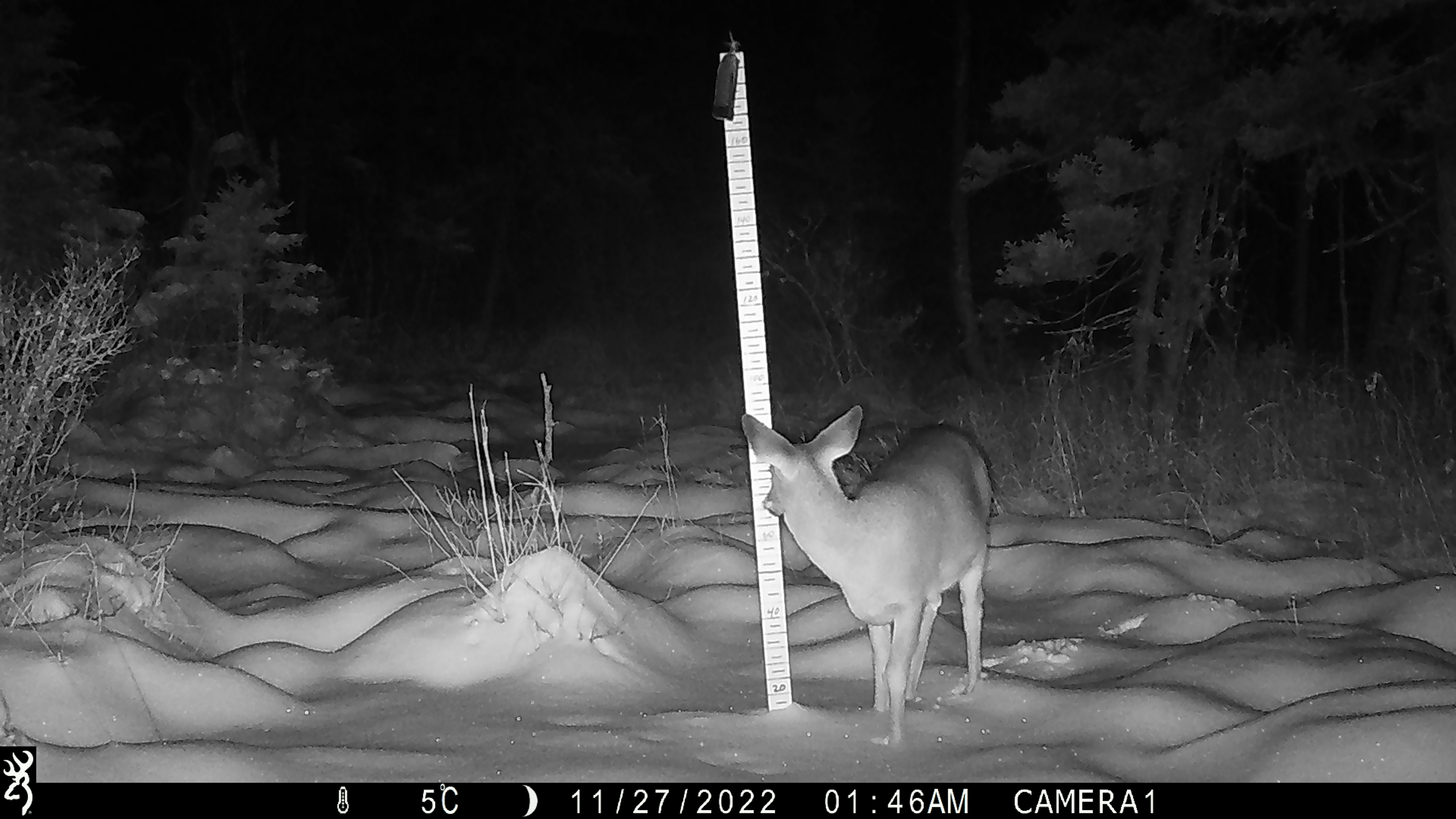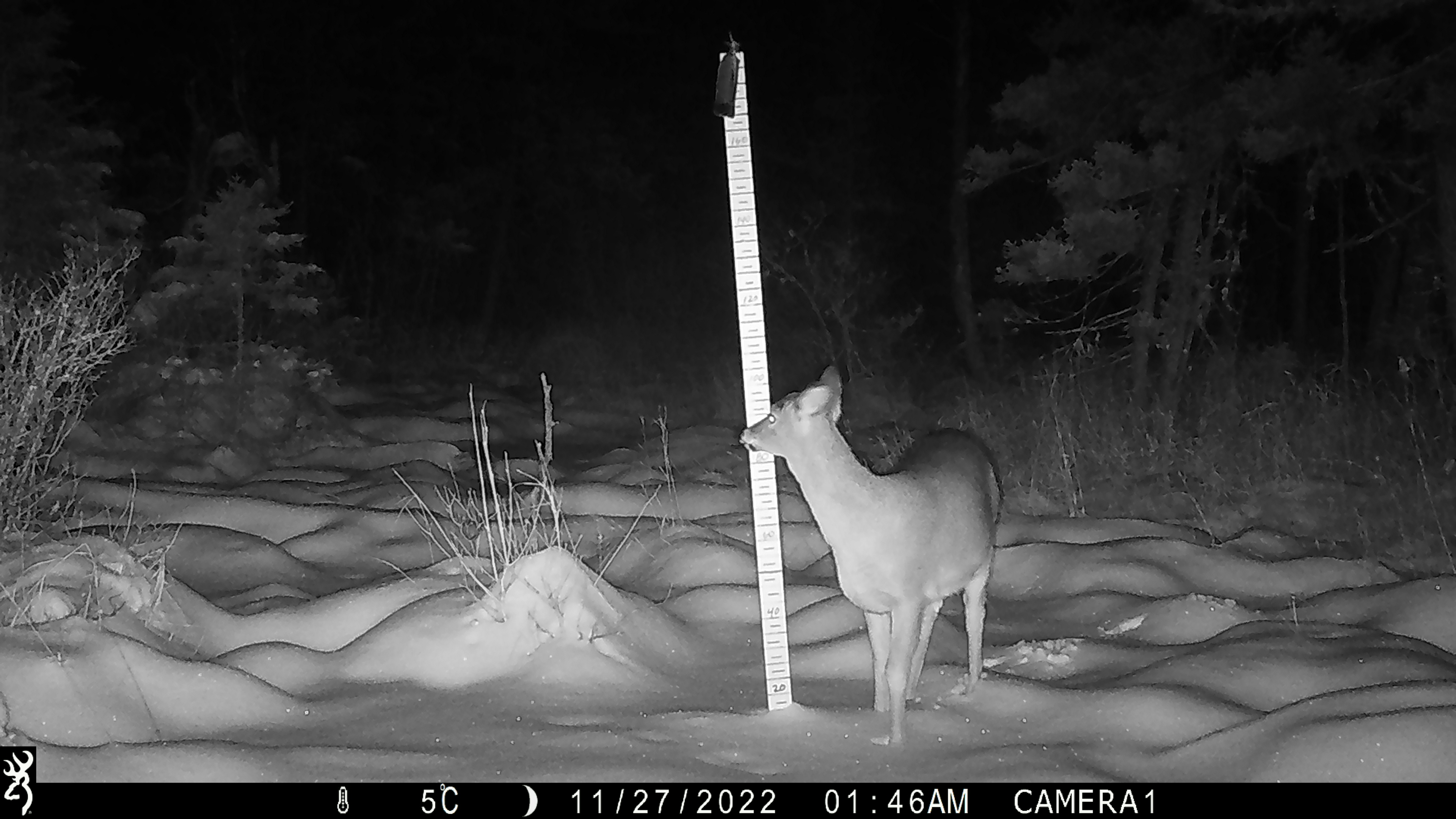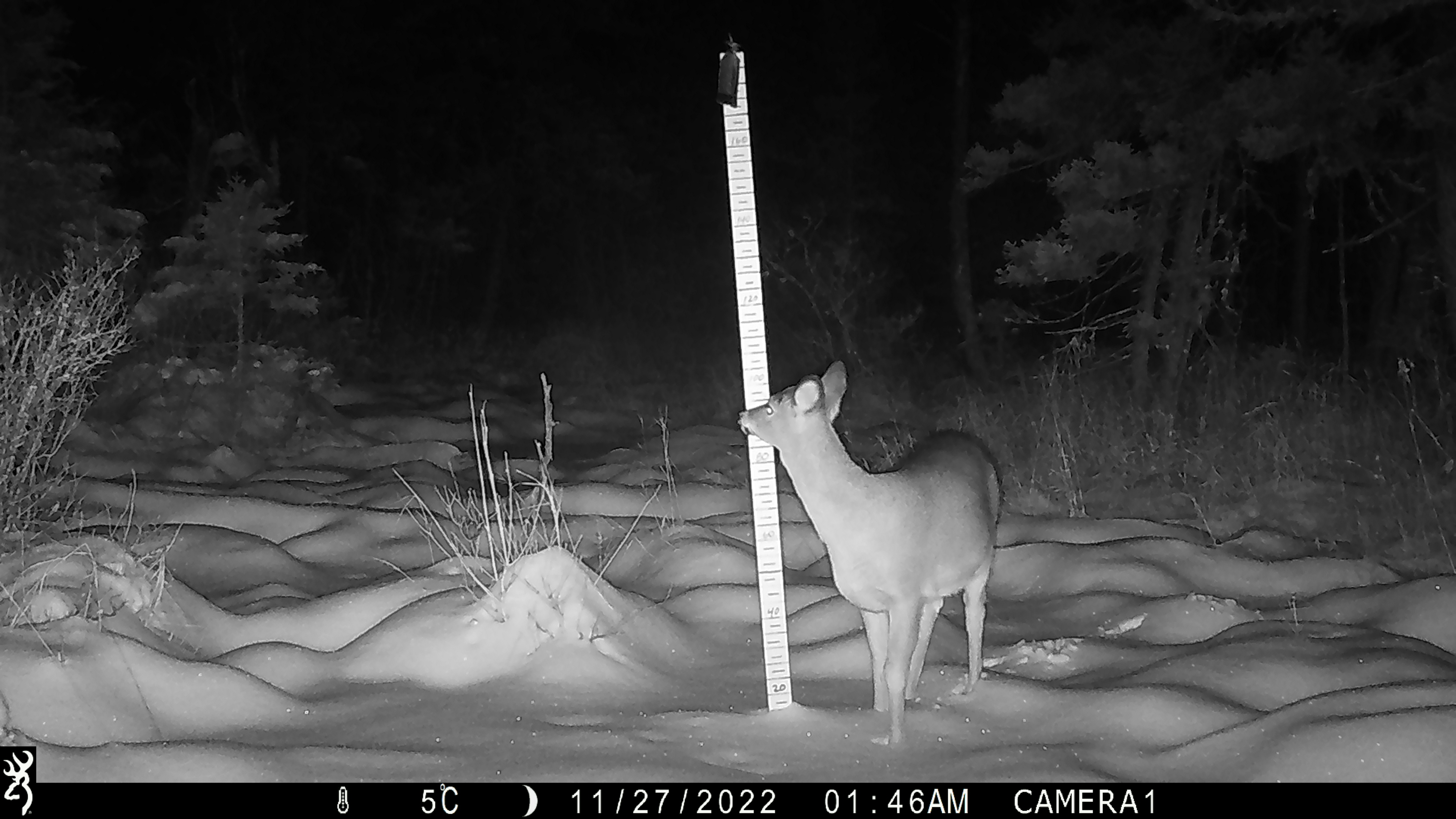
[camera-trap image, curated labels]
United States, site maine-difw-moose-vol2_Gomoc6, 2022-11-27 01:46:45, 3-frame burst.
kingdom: Animalia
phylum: Chordata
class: Mammalia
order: Artiodactyla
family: Cervidae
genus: Odocoileus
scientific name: Odocoileus virginianus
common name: white-tailed deer